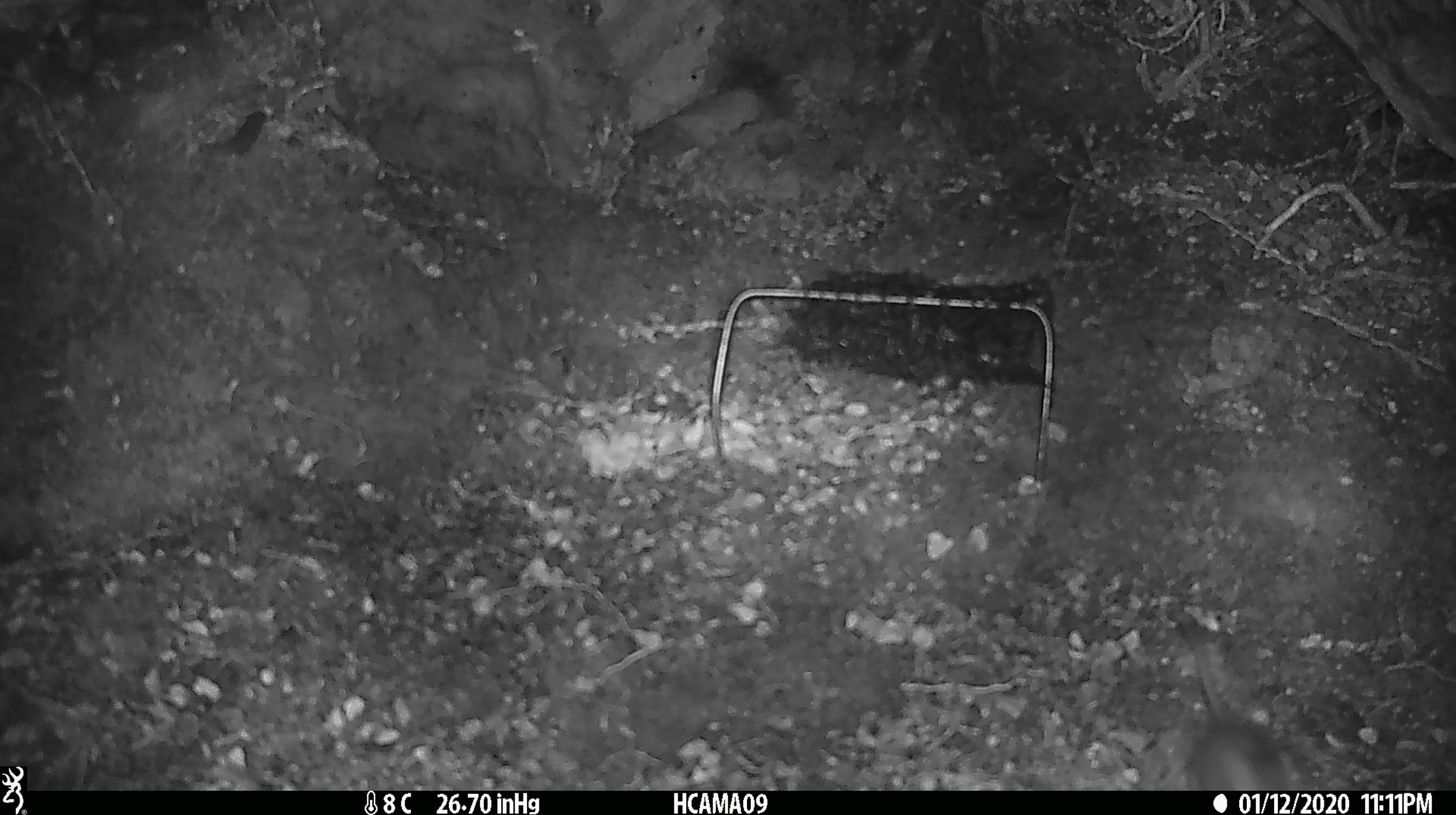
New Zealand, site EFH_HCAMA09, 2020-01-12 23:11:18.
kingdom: Animalia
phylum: Chordata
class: Mammalia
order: Rodentia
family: Muridae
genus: Mus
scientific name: Mus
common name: mouse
Mouse (Mus).